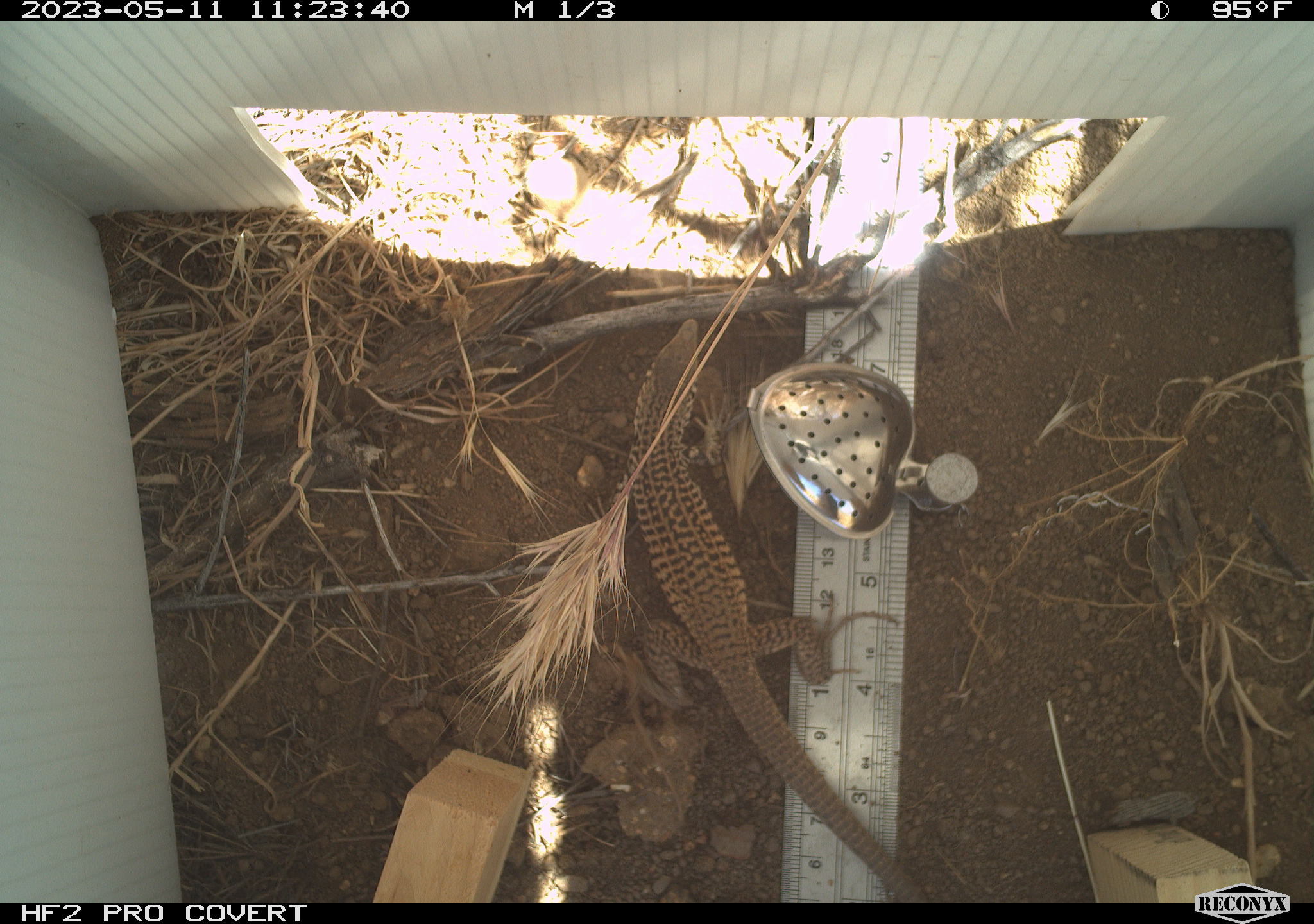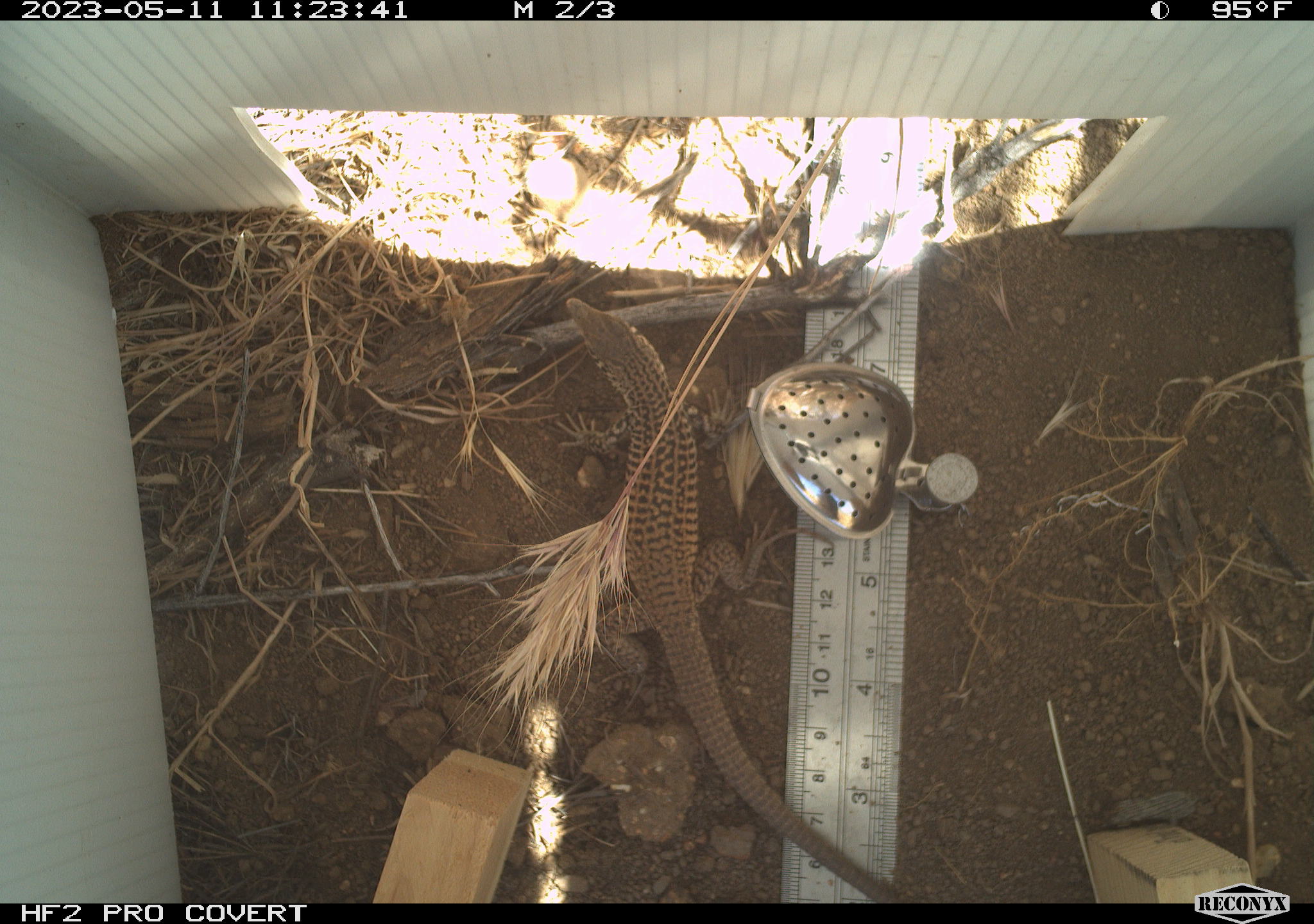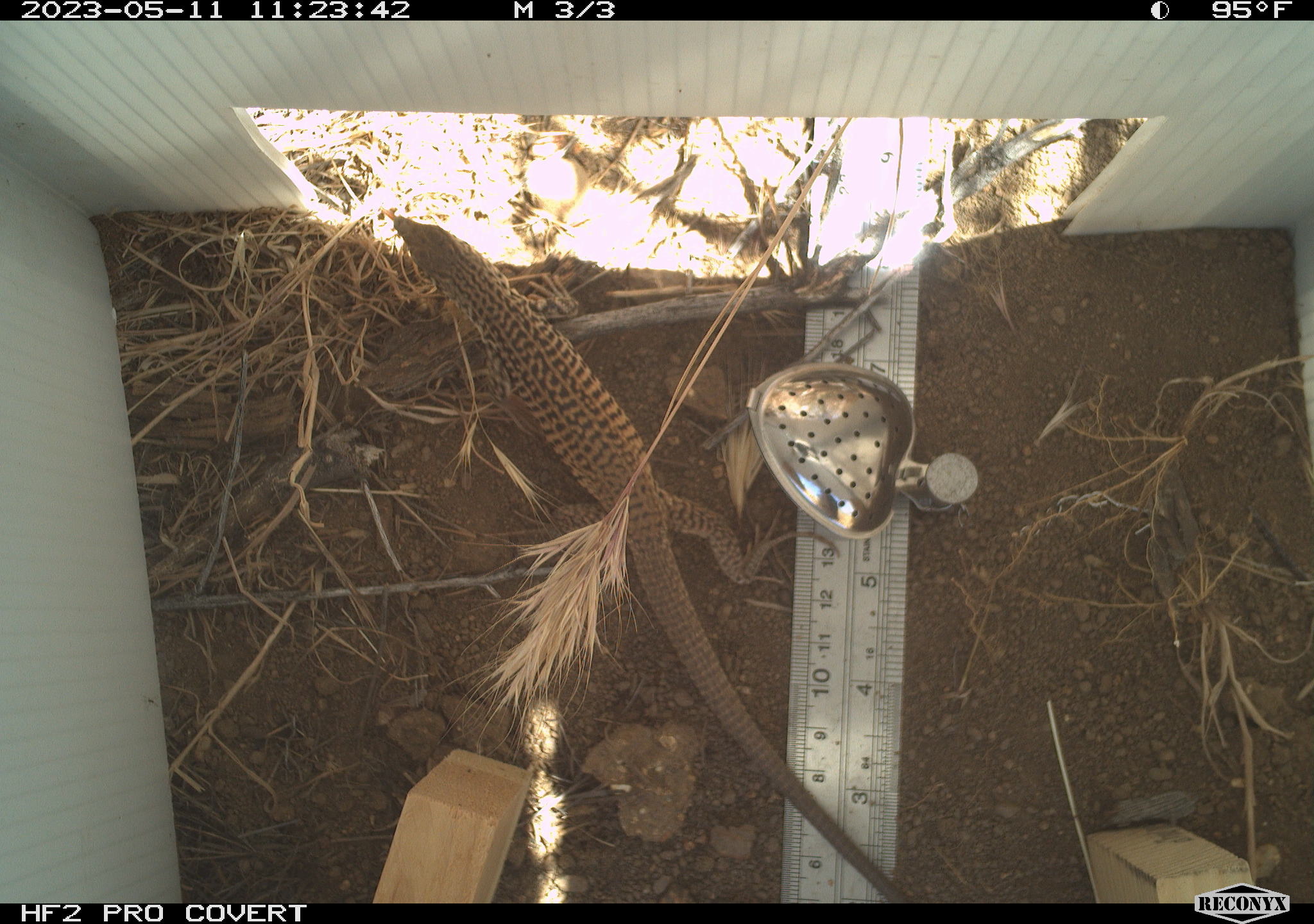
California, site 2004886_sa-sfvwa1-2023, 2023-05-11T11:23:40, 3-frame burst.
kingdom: Animalia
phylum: Chordata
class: Reptilia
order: Squamata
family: Teiidae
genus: Aspidoscelis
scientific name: Aspidoscelis tigris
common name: western whiptail